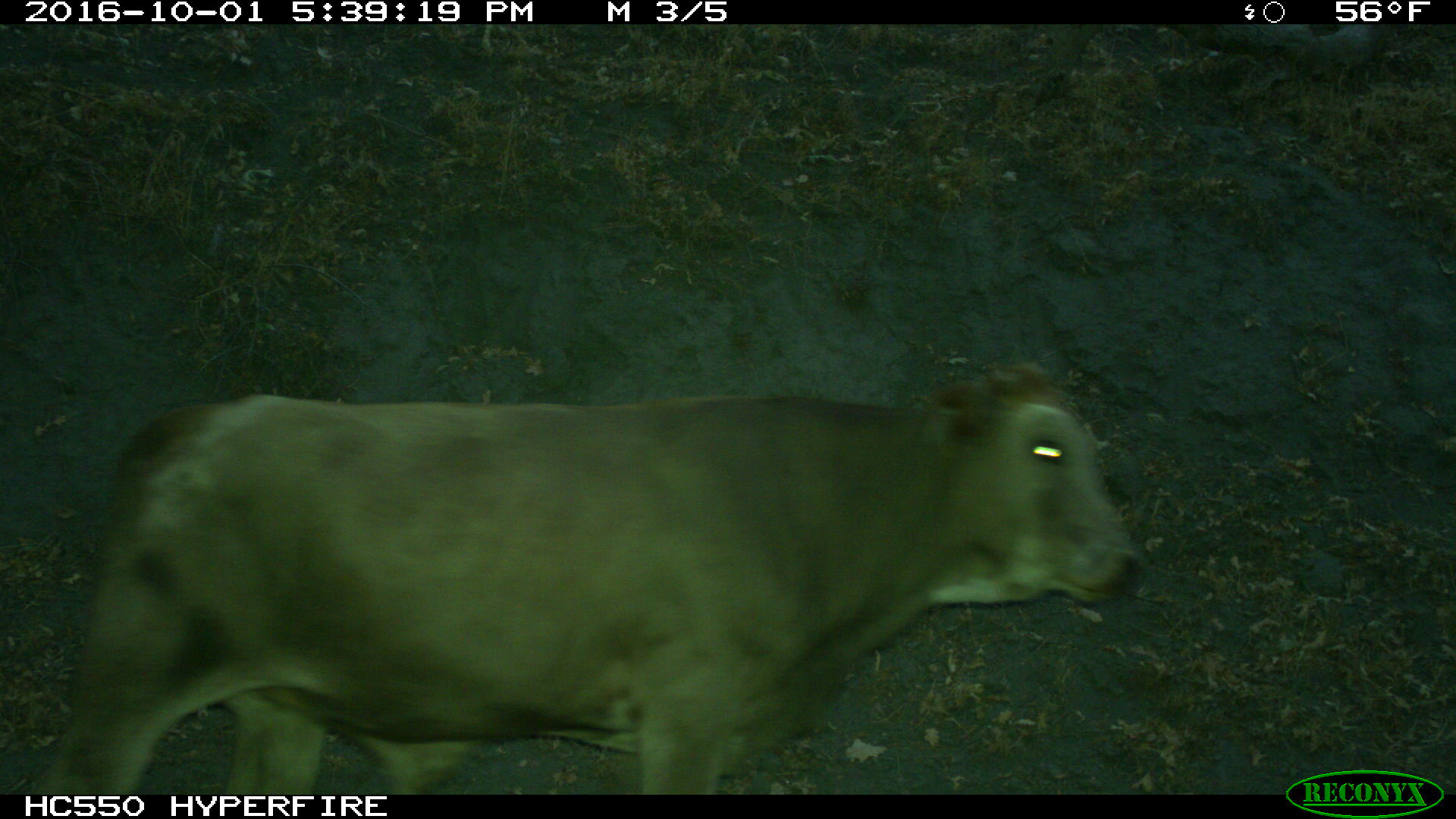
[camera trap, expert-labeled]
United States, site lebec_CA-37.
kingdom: Animalia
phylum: Chordata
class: Mammalia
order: Artiodactyla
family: Bovidae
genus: Bos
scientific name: Bos taurus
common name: domestic cow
Bos taurus (domestic cow).